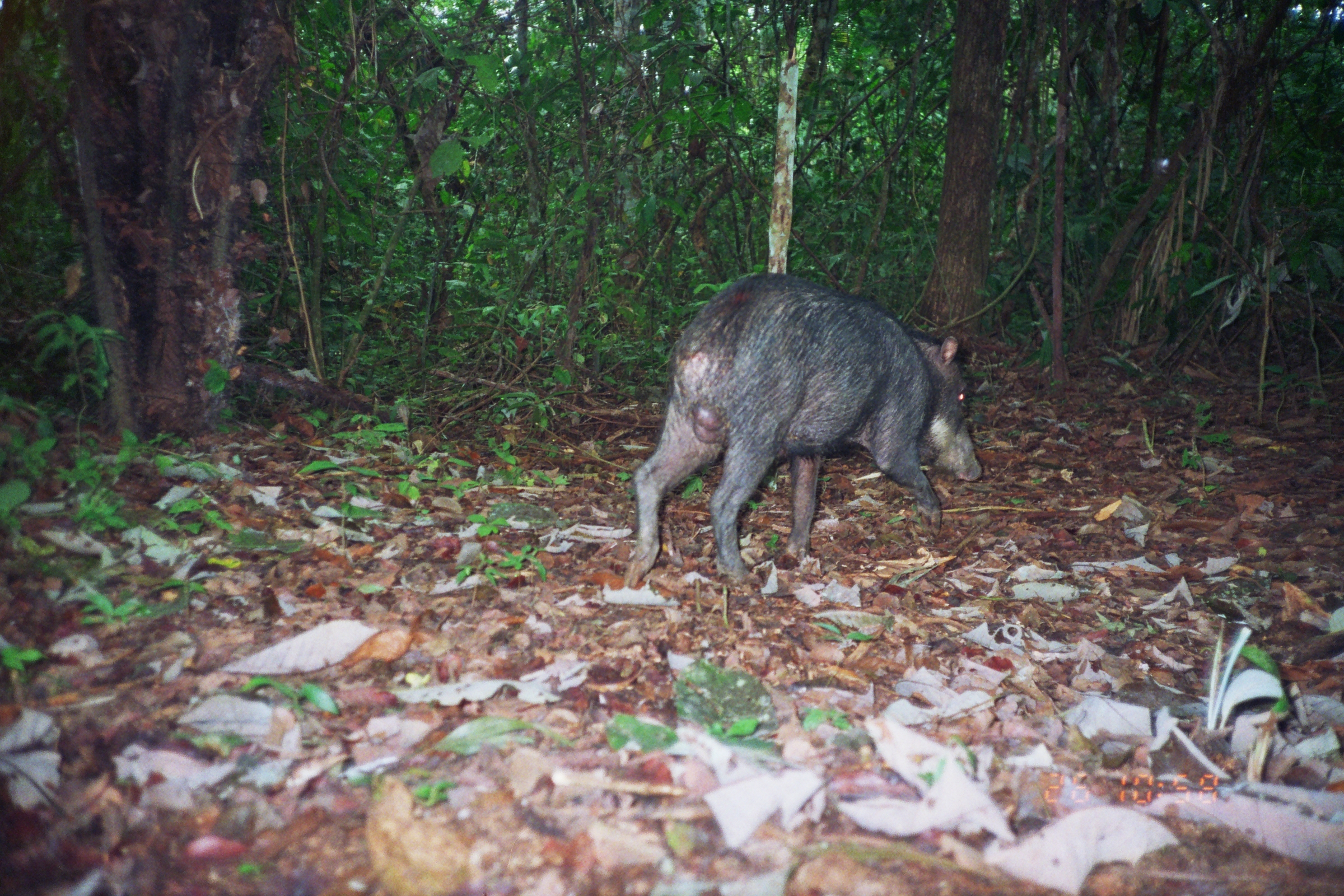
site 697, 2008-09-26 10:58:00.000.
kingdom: Animalia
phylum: Chordata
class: Mammalia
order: Artiodactyla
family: Tayassuidae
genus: Tayassu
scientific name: Tayassu pecari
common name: white-lipped peccary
Tayassu pecari (white-lipped peccary).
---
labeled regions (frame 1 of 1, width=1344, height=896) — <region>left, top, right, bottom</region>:
tayassu pecari: <region>622, 271, 982, 588</region>